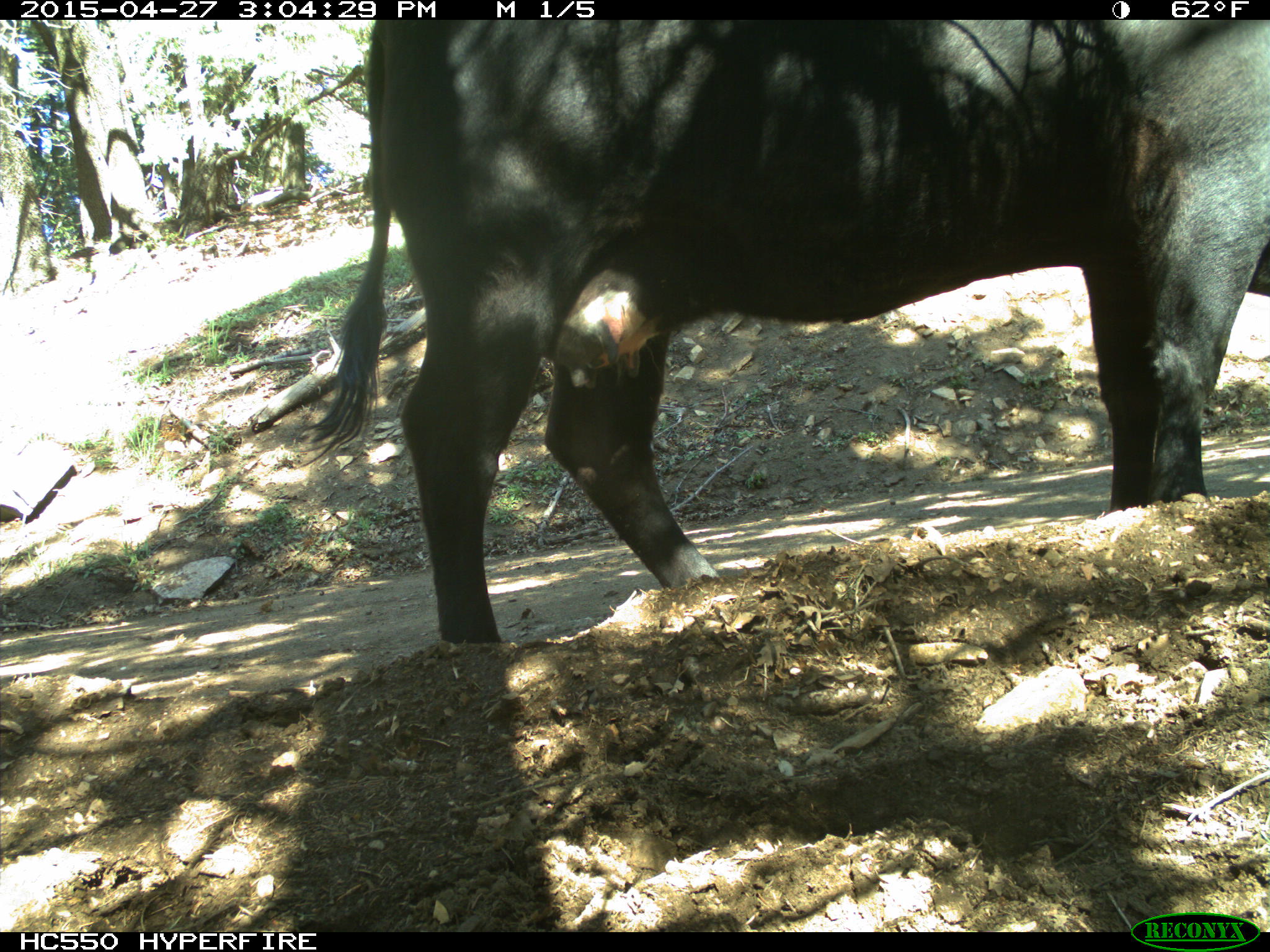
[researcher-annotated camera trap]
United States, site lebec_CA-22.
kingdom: Animalia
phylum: Chordata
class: Mammalia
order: Artiodactyla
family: Bovidae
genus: Bos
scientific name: Bos taurus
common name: domestic cow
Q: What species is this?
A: Bos taurus (domestic cow).